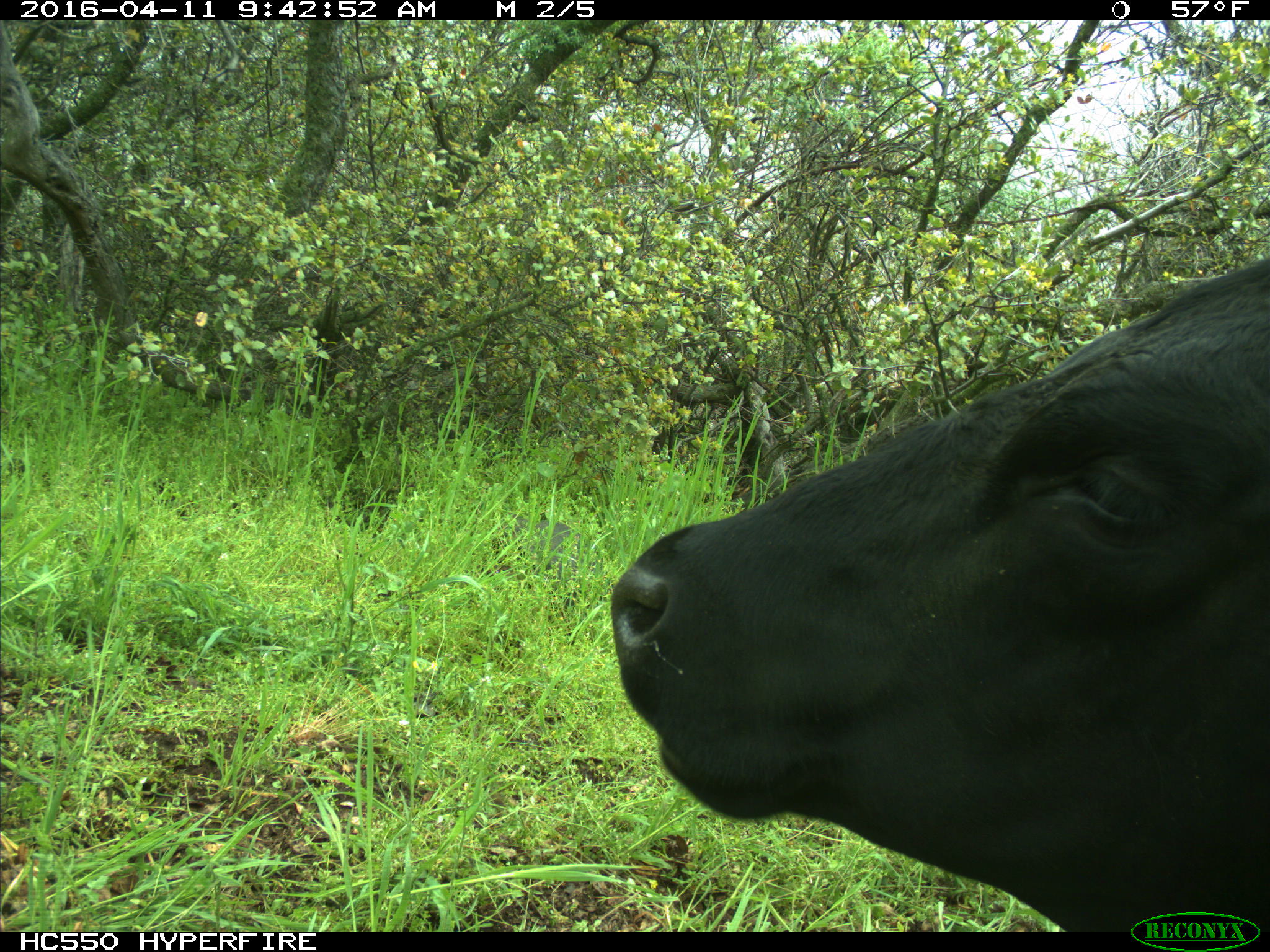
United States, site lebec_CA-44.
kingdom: Animalia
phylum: Chordata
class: Mammalia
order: Artiodactyla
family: Bovidae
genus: Bos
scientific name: Bos taurus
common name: domestic cow